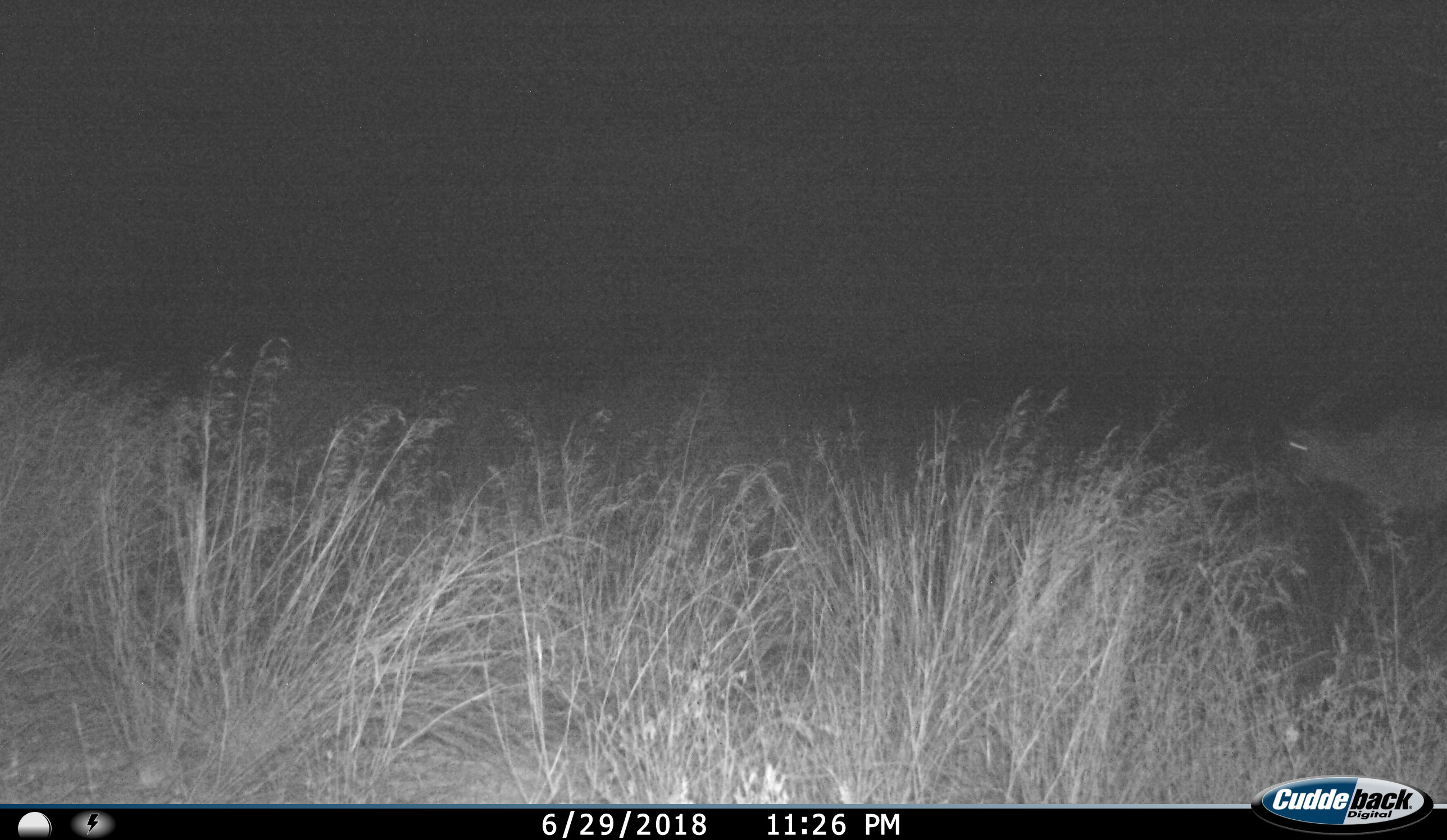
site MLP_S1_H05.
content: unidentified animal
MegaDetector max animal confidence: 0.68